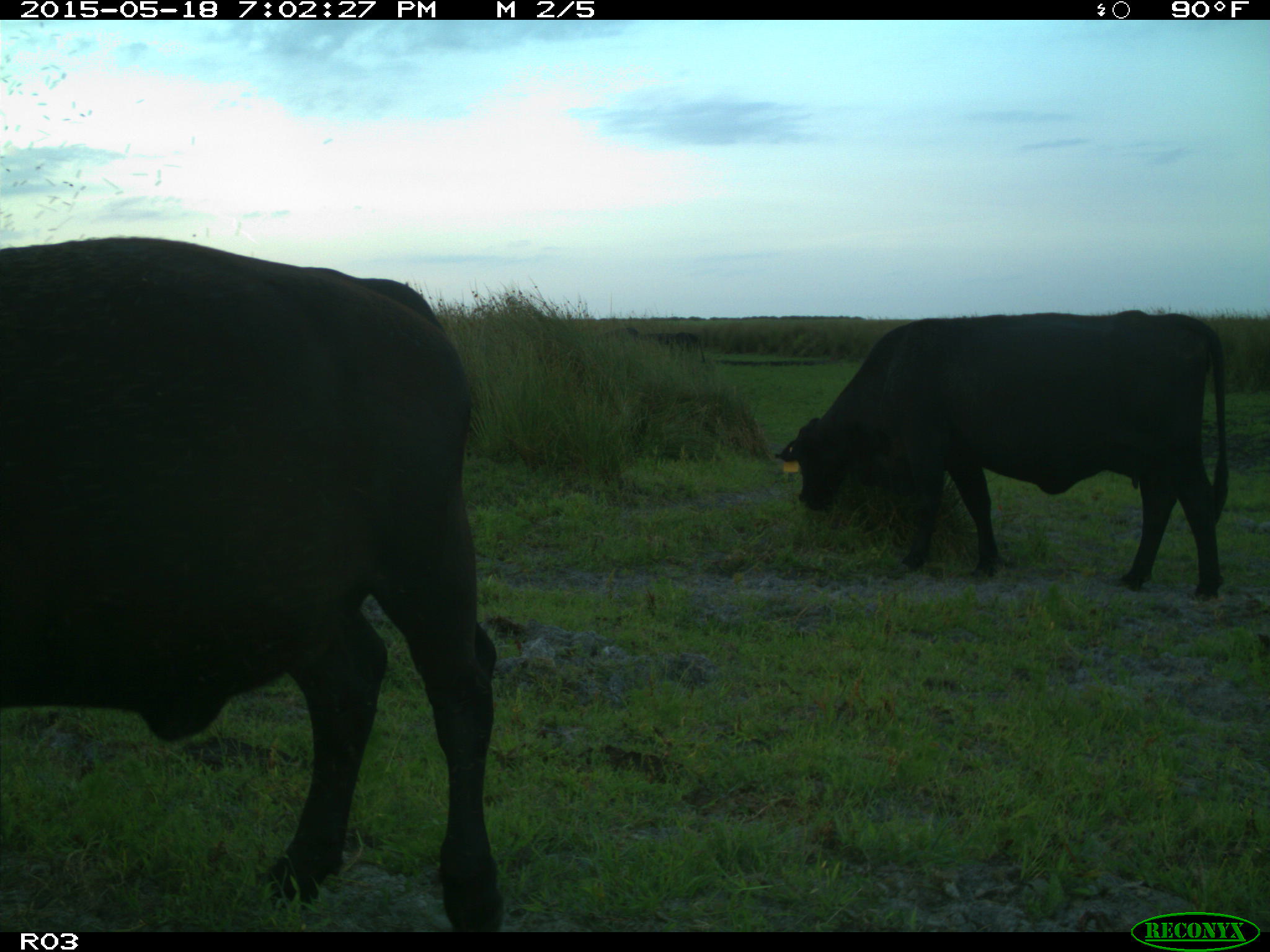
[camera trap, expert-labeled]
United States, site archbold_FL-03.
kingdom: Animalia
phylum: Chordata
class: Mammalia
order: Artiodactyla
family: Bovidae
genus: Bos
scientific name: Bos taurus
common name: domestic cow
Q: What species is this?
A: Bos taurus (domestic cow).